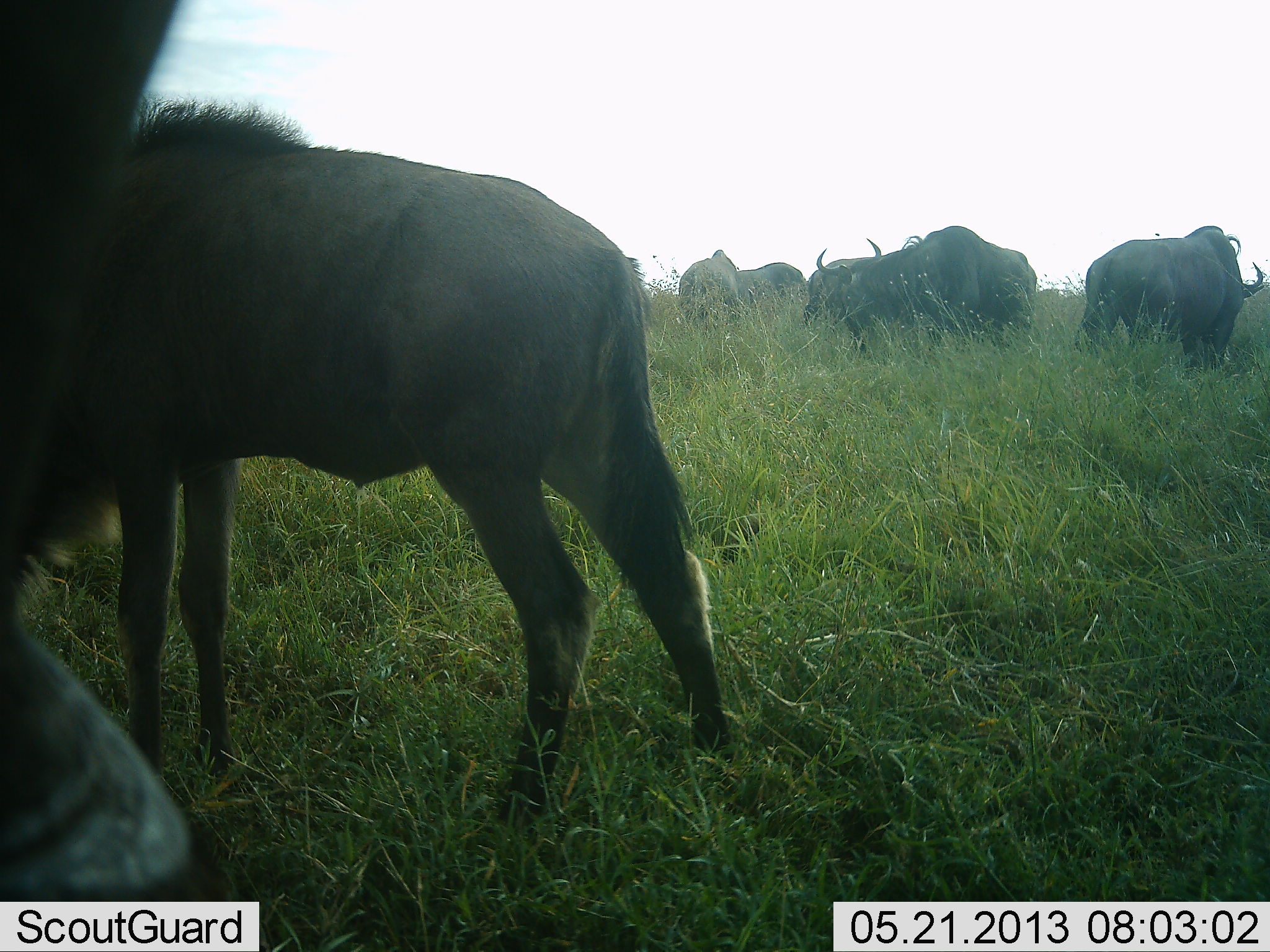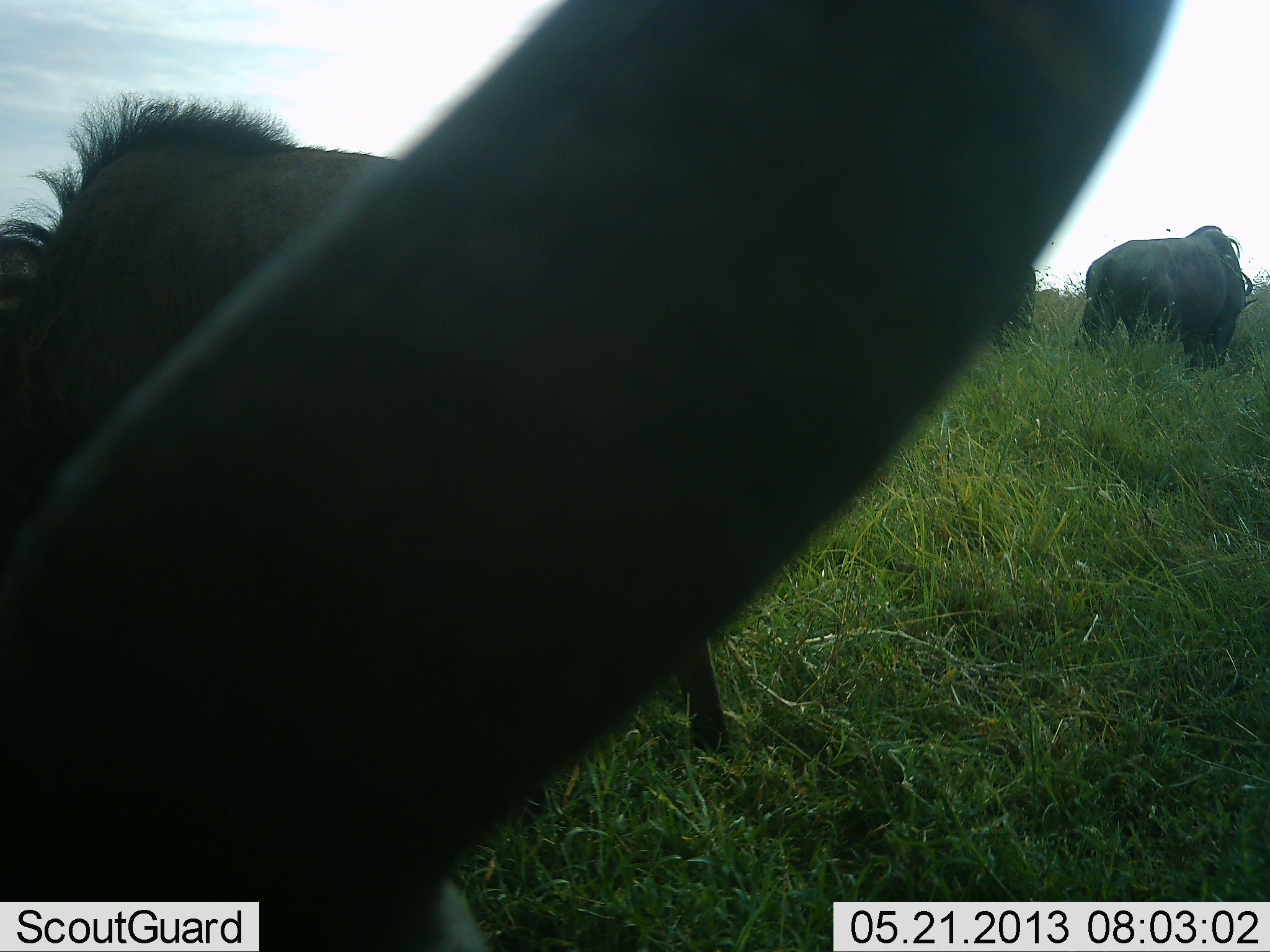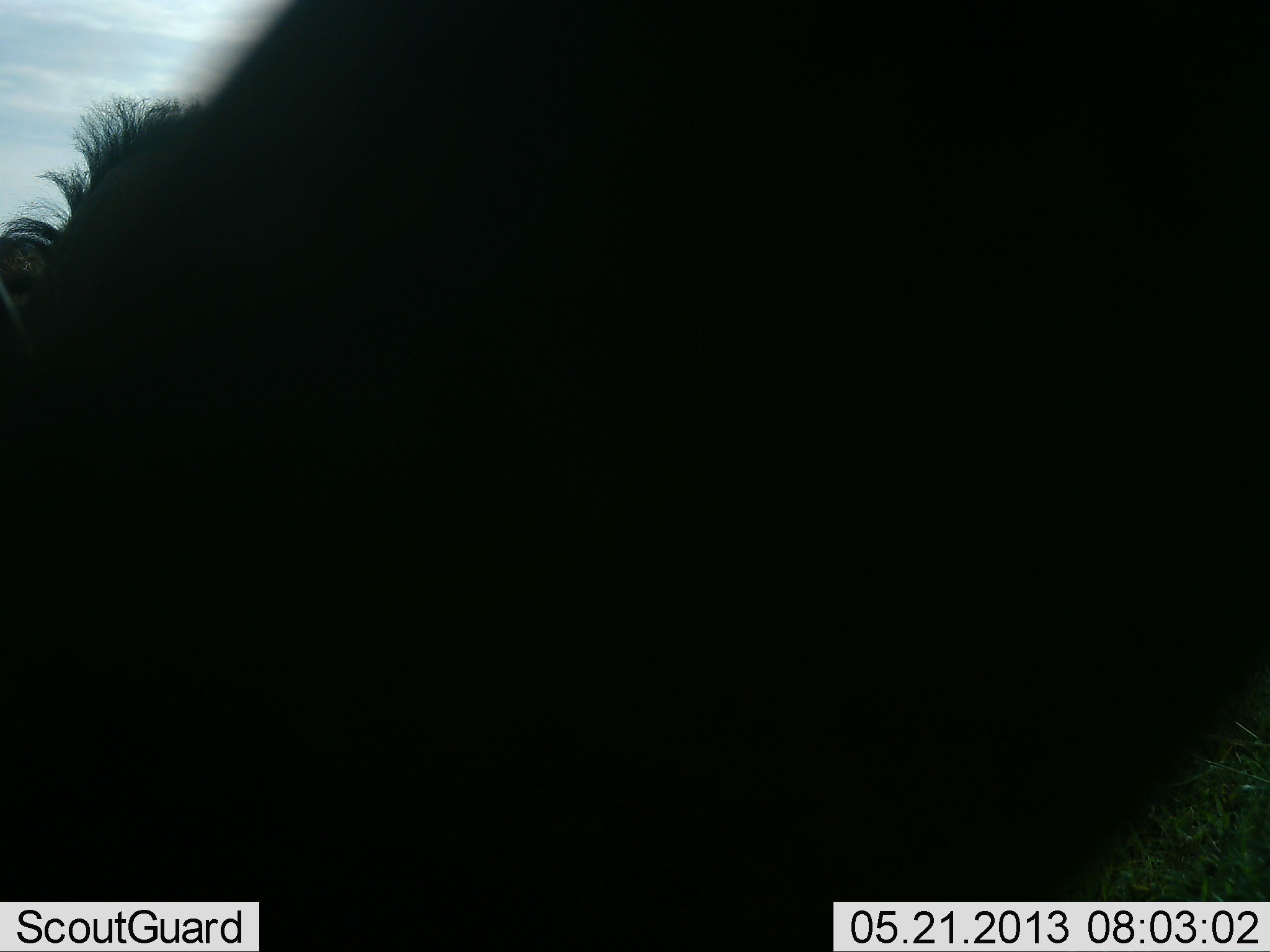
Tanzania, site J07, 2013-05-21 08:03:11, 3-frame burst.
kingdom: Animalia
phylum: Chordata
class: Mammalia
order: Artiodactyla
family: Bovidae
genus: Connochaetes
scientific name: Connochaetes taurinus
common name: blue wildebeest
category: wildebeest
Wildebeest (blue wildebeest) (Connochaetes taurinus), count 7. Behavior (volunteer vote fractions): standing 60%, resting 0%, moving 20%, interacting 0%. Young present (vote fraction): 10%. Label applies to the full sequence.